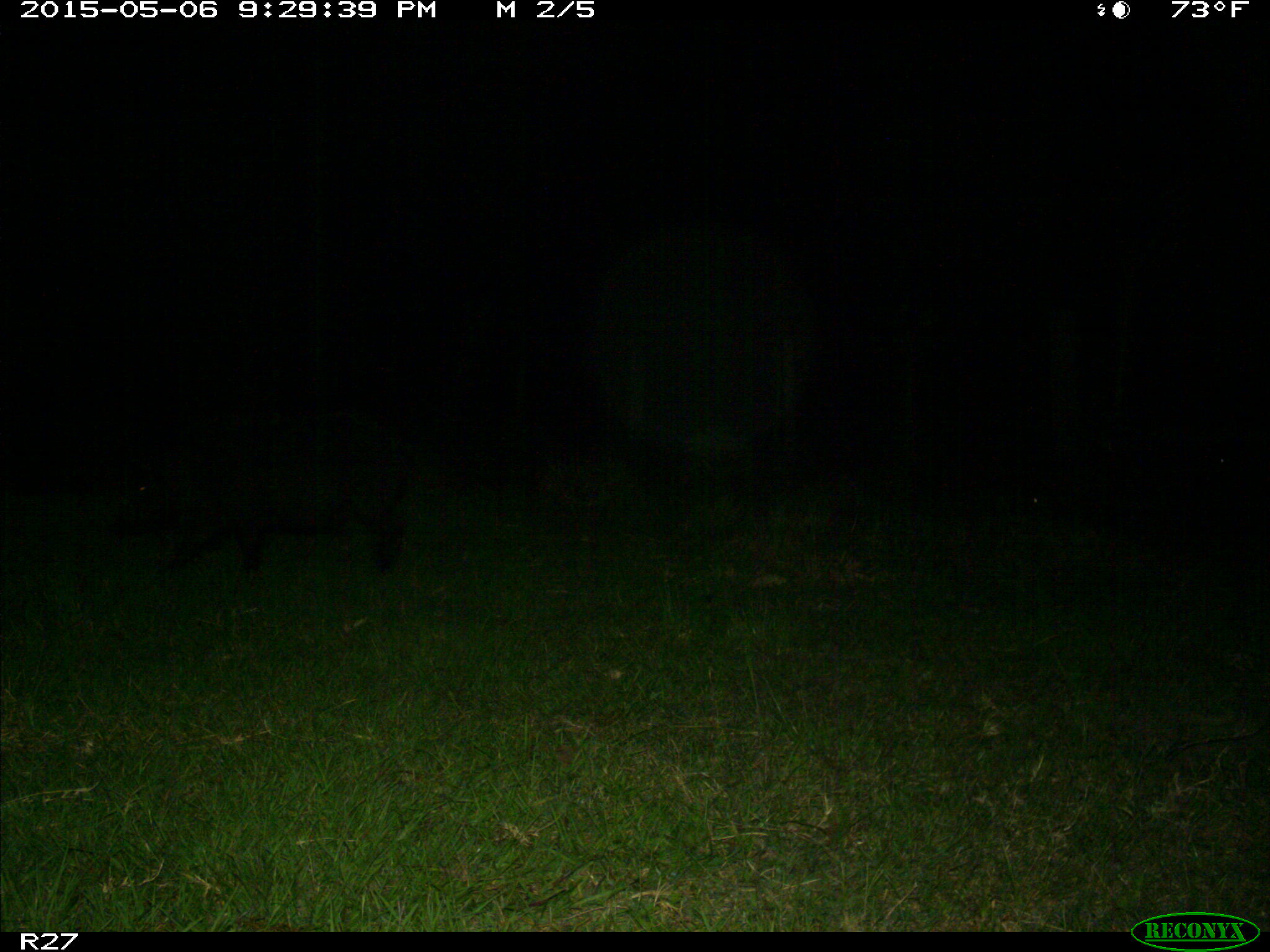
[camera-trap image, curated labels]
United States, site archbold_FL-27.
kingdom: Animalia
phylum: Chordata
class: Mammalia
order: Artiodactyla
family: Suidae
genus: Sus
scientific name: Sus scrofa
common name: wild boar